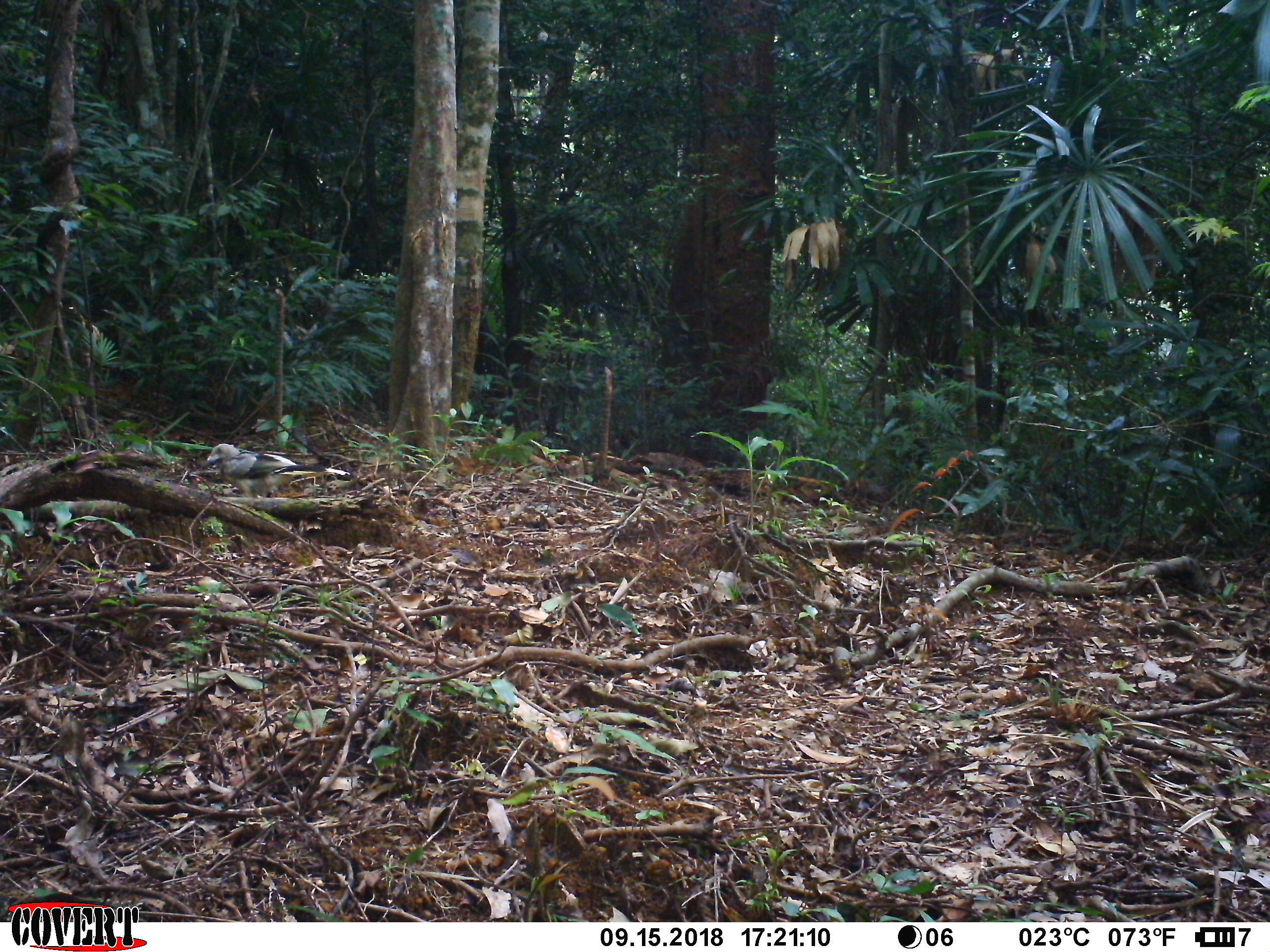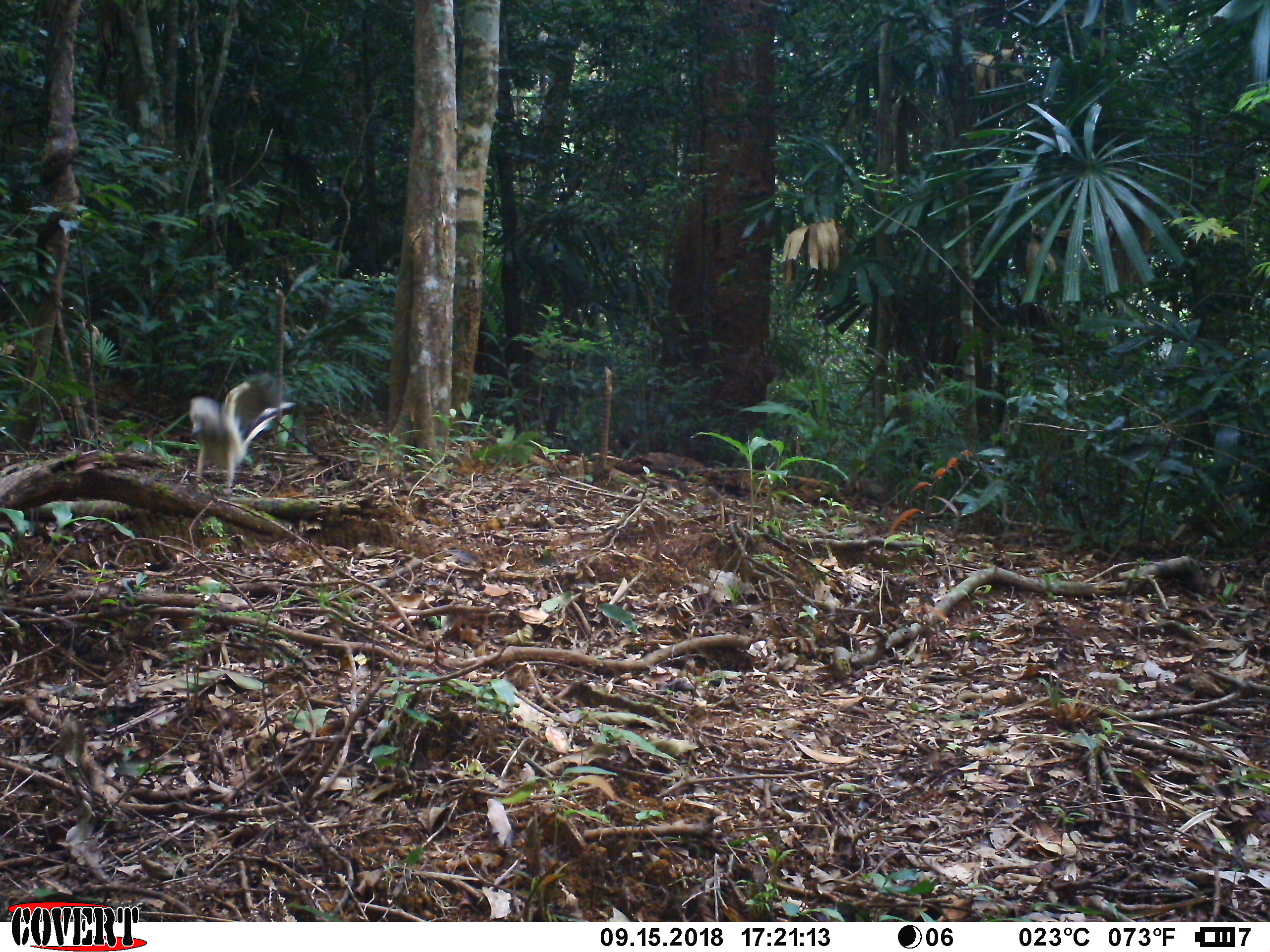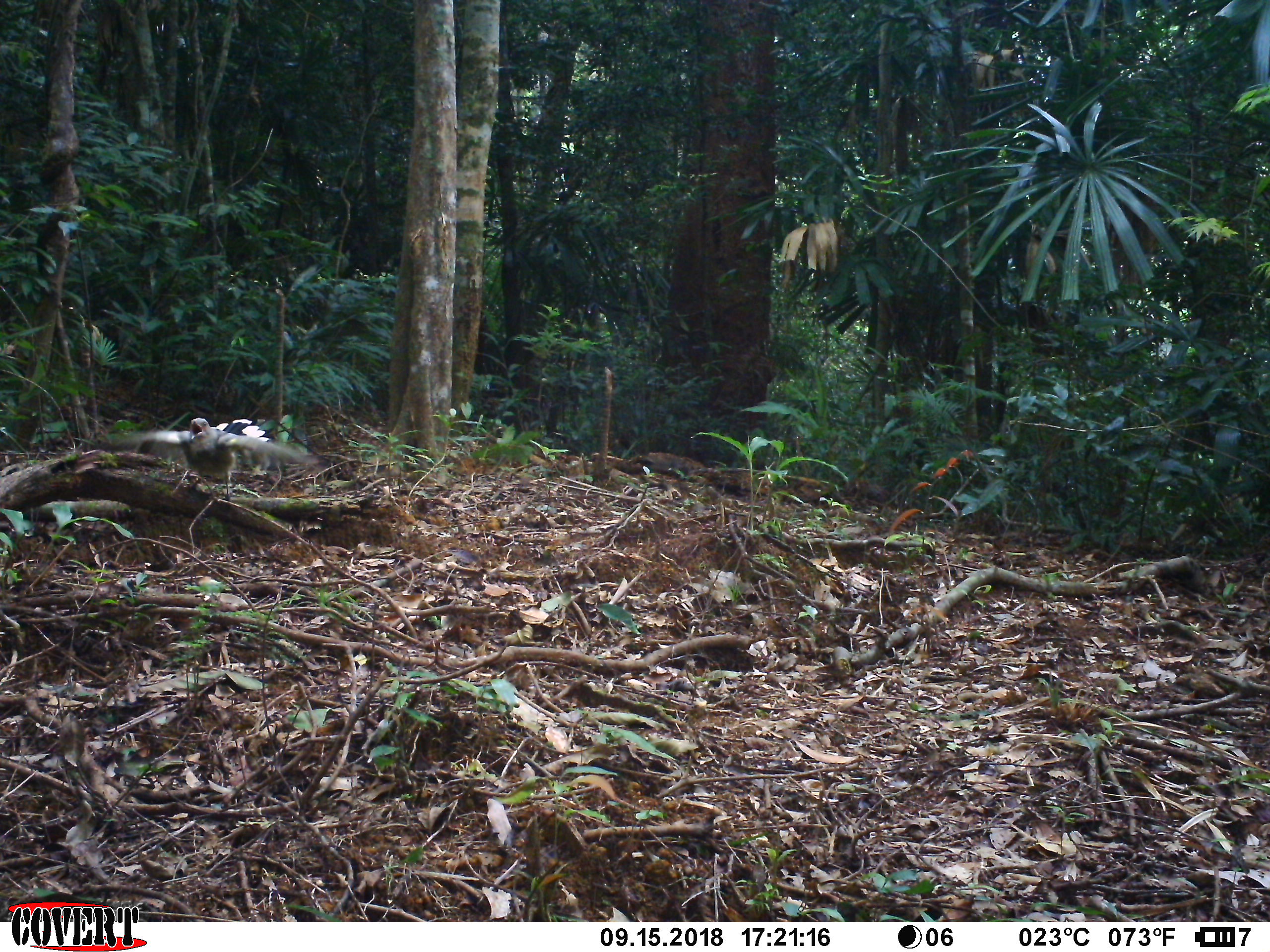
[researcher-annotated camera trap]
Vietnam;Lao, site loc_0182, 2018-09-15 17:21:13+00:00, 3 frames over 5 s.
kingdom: Animalia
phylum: Chordata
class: Aves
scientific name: Aves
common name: bird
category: unidentified bird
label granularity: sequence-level